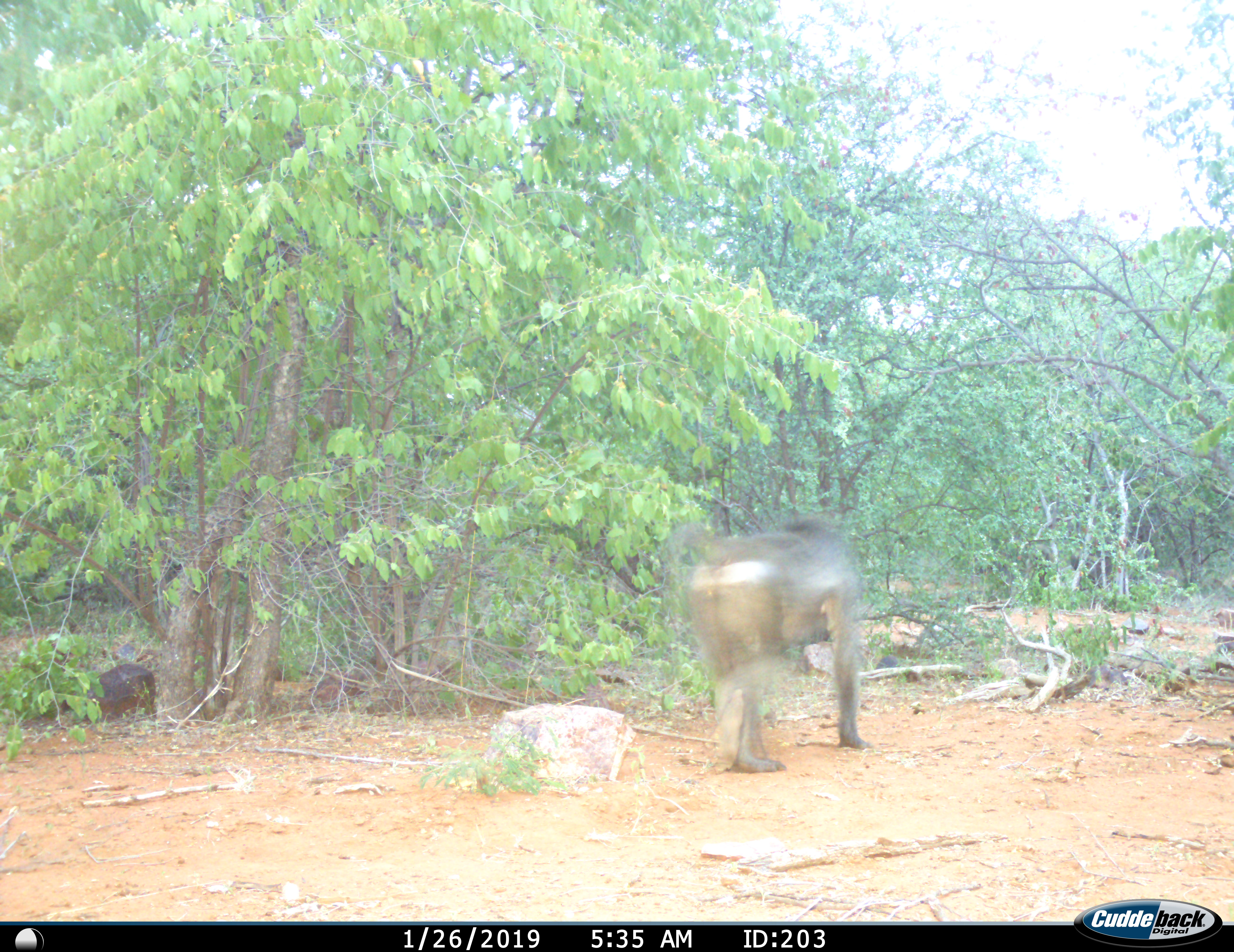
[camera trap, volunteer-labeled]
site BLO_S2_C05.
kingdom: Animalia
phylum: Chordata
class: Mammalia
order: Primates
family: Cercopithecidae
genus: Papio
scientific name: Papio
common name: baboon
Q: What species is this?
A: Baboon (Papio).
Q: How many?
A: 1.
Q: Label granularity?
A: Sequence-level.